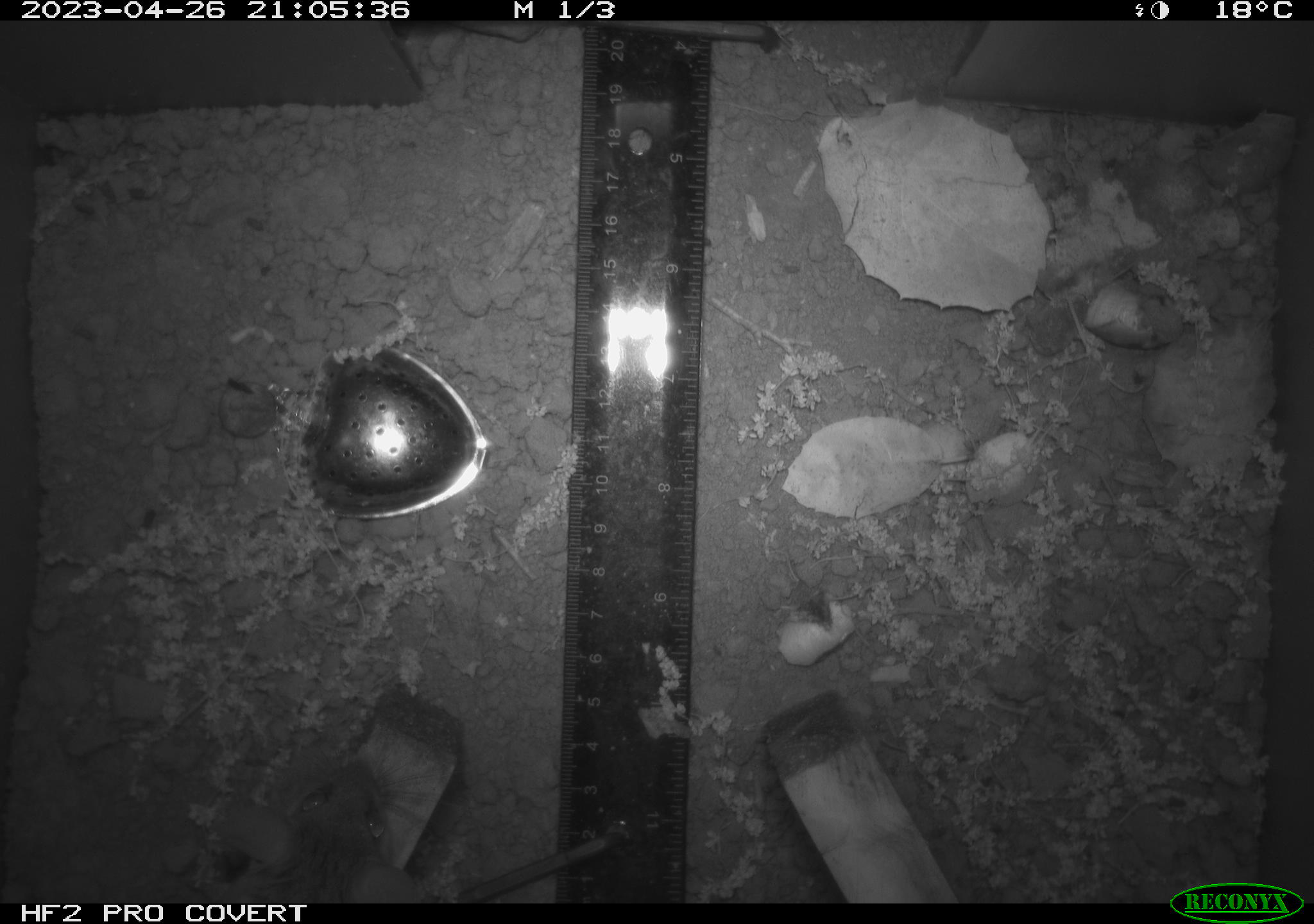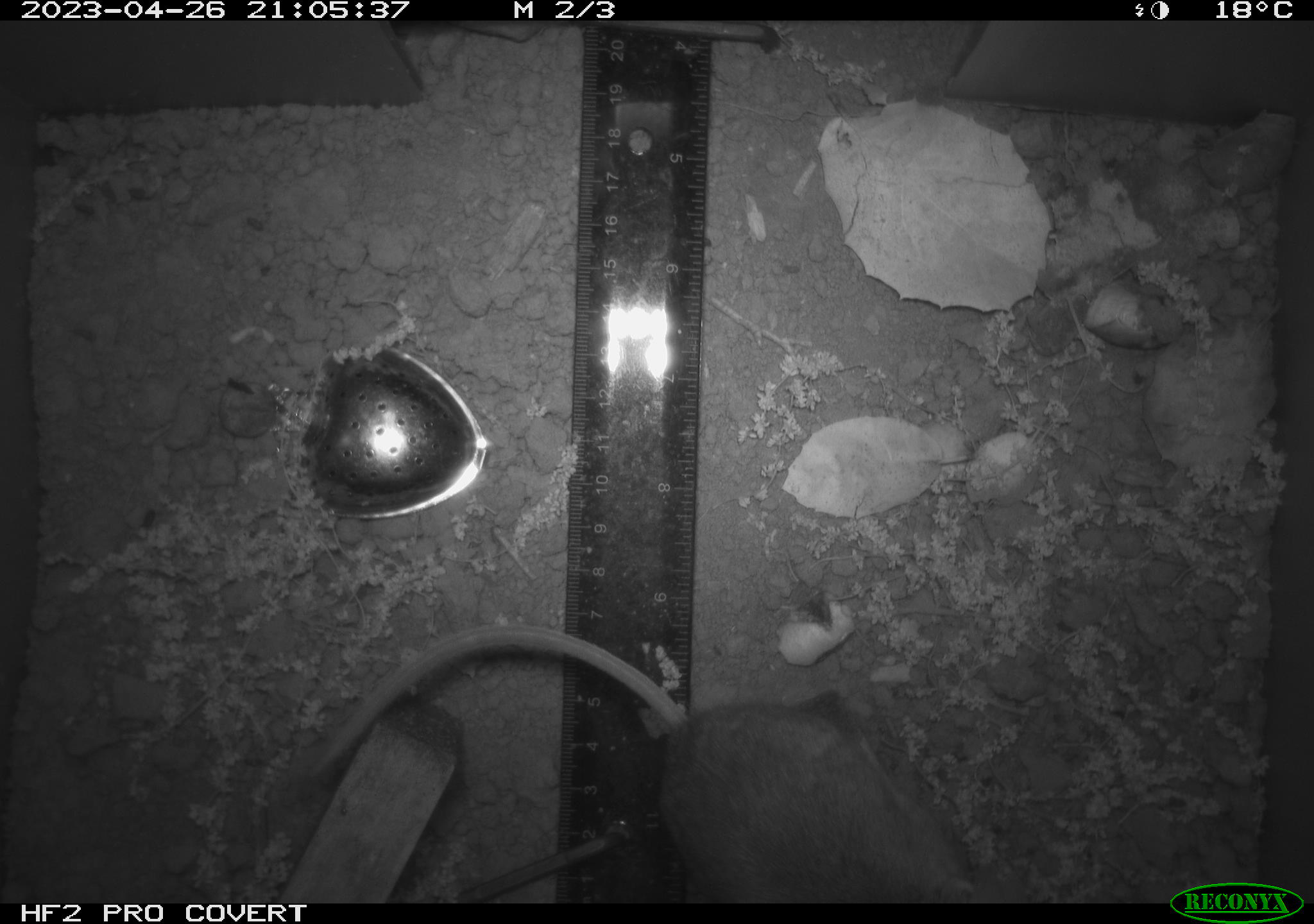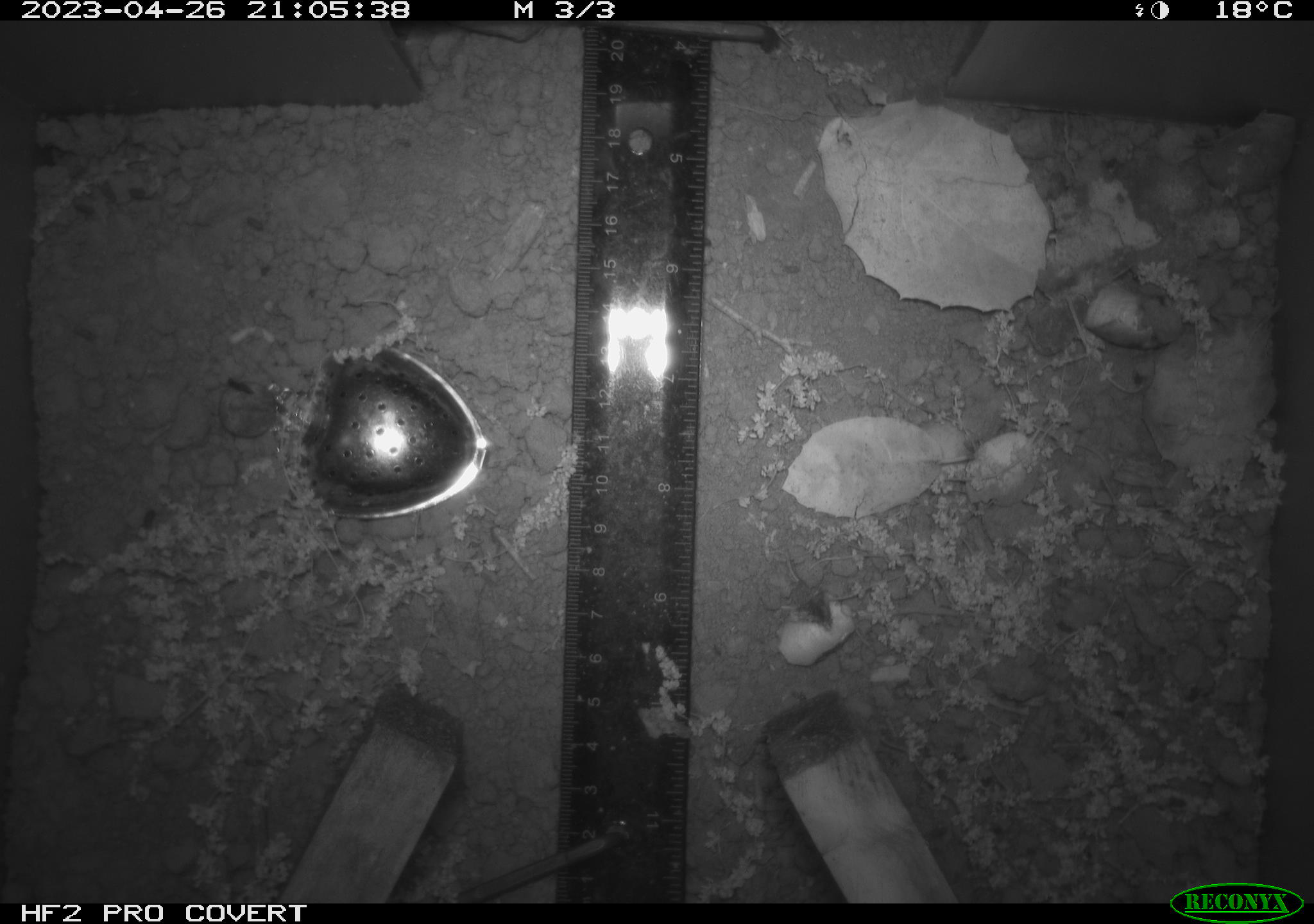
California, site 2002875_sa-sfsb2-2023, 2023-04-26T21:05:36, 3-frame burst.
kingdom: Animalia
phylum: Chordata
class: Mammalia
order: Rodentia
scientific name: Rodentia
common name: mouse species